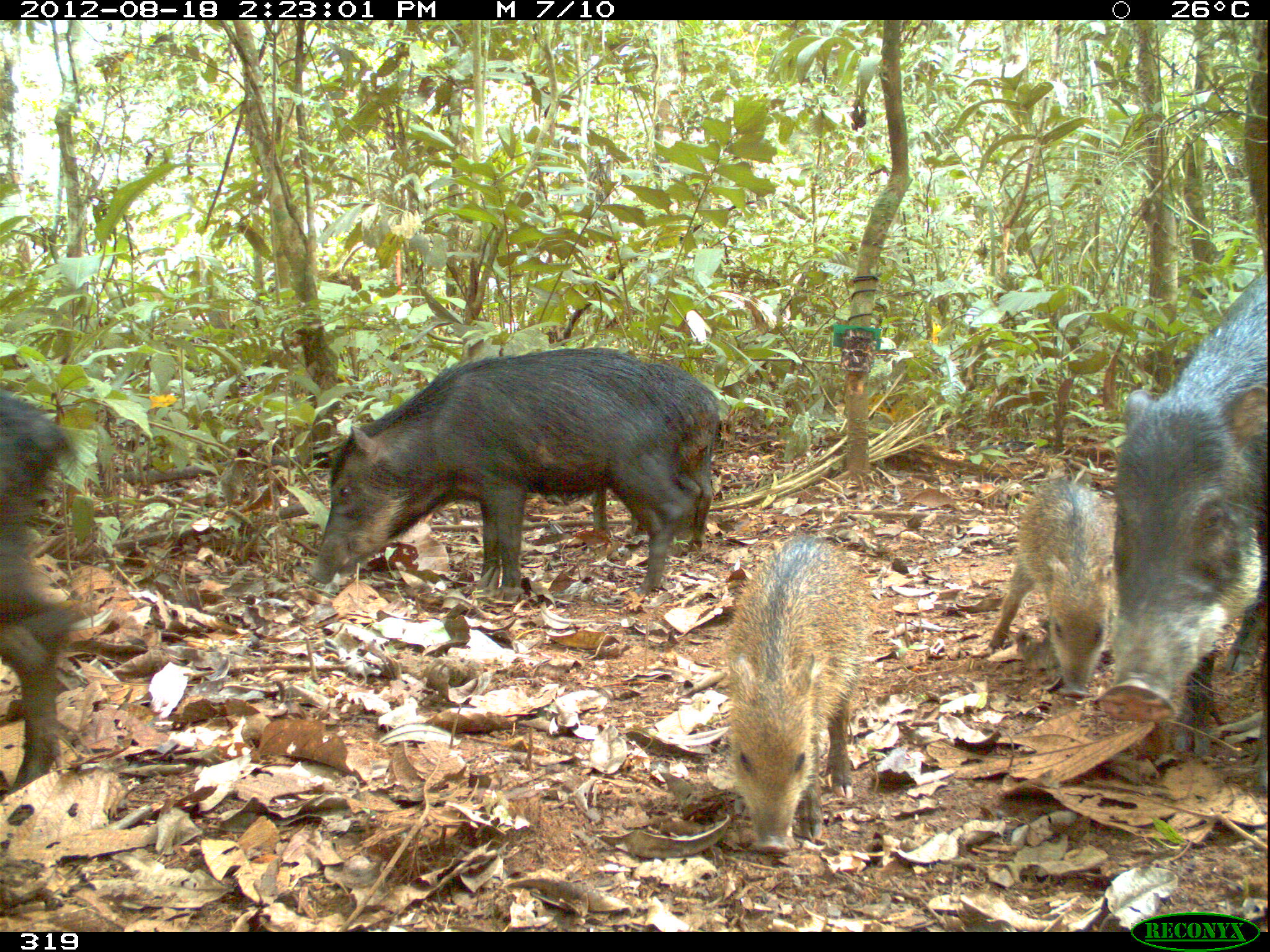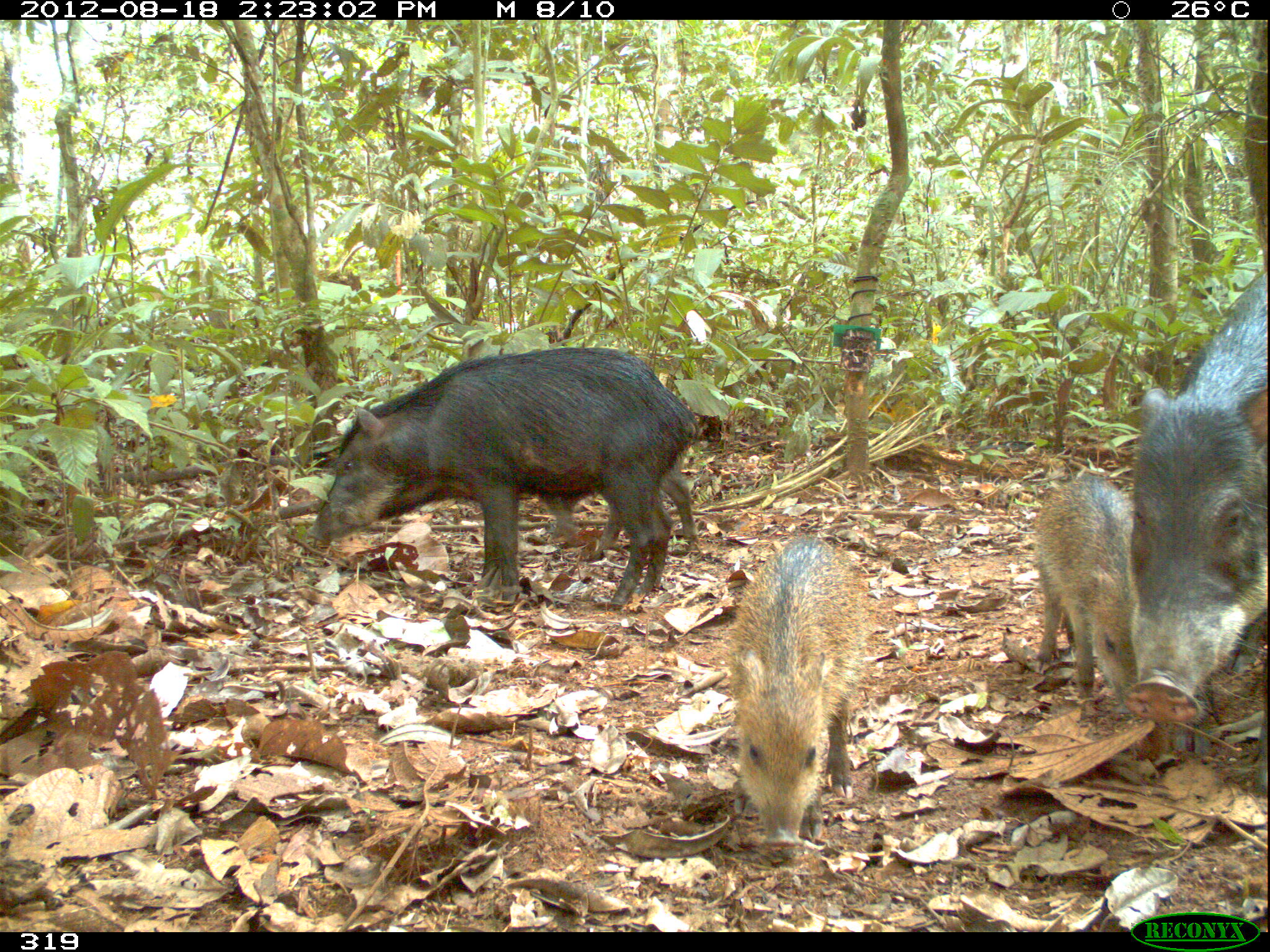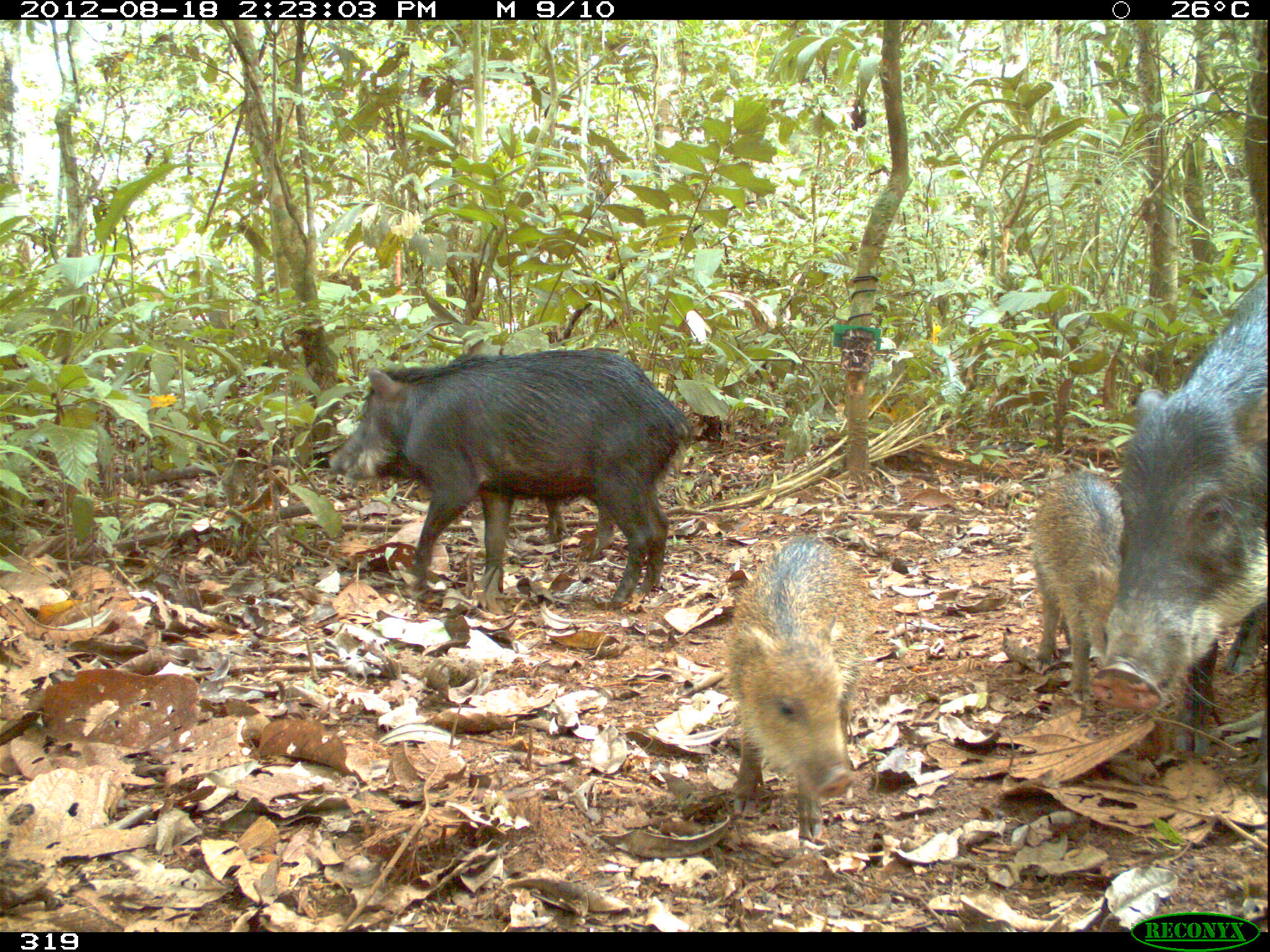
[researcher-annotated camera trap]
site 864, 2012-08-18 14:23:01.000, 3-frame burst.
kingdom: Animalia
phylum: Chordata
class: Mammalia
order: Artiodactyla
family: Tayassuidae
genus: Tayassu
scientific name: Tayassu pecari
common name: white-lipped peccary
Tayassu pecari (white-lipped peccary).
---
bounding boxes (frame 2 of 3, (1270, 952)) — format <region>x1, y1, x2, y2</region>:
tayassu pecari: <region>304, 344, 700, 609</region>; <region>1125, 268, 1268, 791</region>; <region>725, 534, 865, 849</region>; <region>1034, 477, 1137, 710</region>; <region>548, 463, 698, 554</region>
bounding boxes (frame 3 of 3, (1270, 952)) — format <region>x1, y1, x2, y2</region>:
tayassu pecari: <region>329, 348, 689, 609</region>; <region>1091, 270, 1264, 762</region>; <region>725, 536, 877, 852</region>; <region>1033, 473, 1127, 703</region>; <region>532, 490, 618, 563</region>